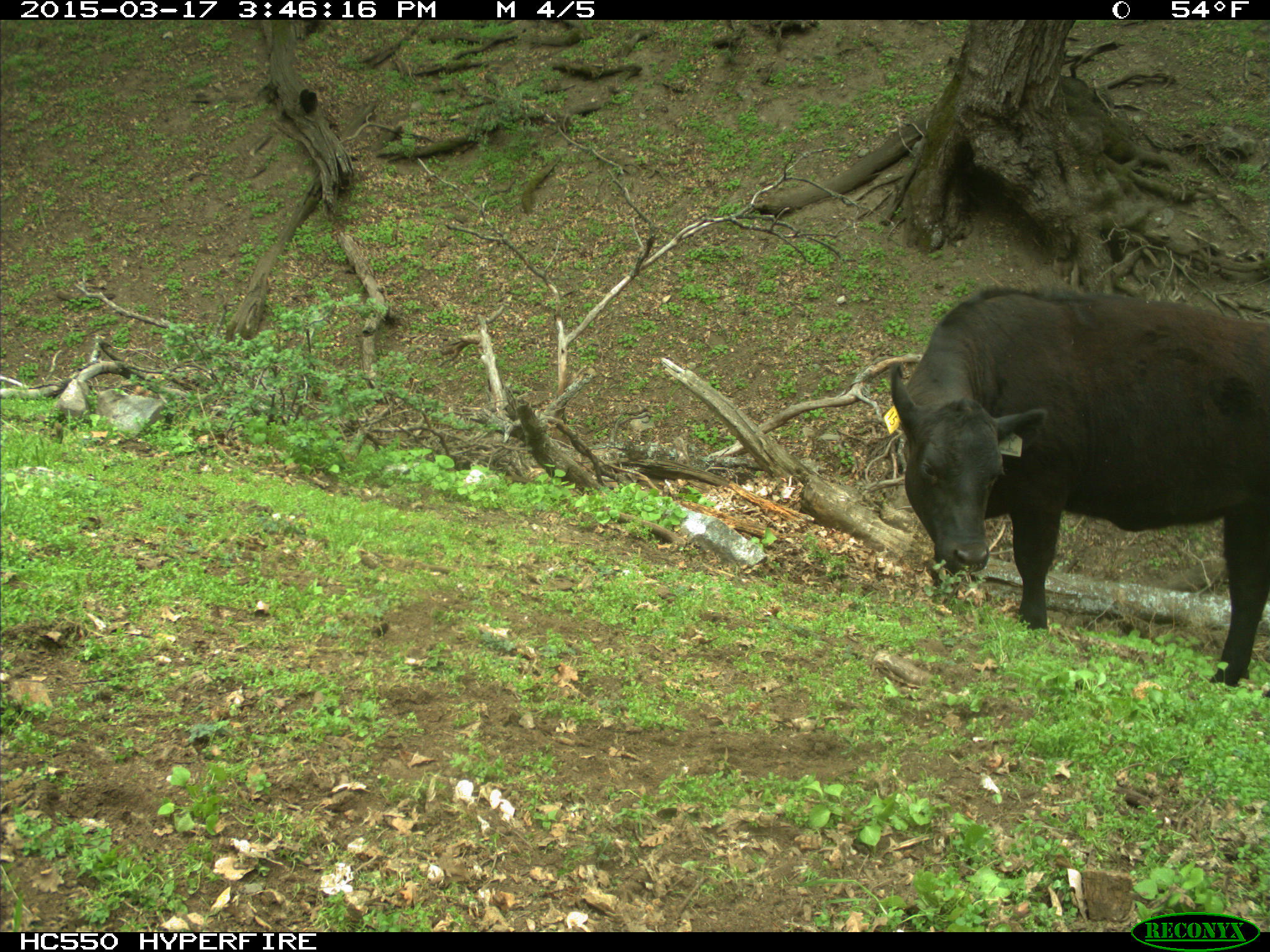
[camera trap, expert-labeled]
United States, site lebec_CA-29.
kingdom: Animalia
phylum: Chordata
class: Mammalia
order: Artiodactyla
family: Bovidae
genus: Bos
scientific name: Bos taurus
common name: domestic cow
Bos taurus (domestic cow).